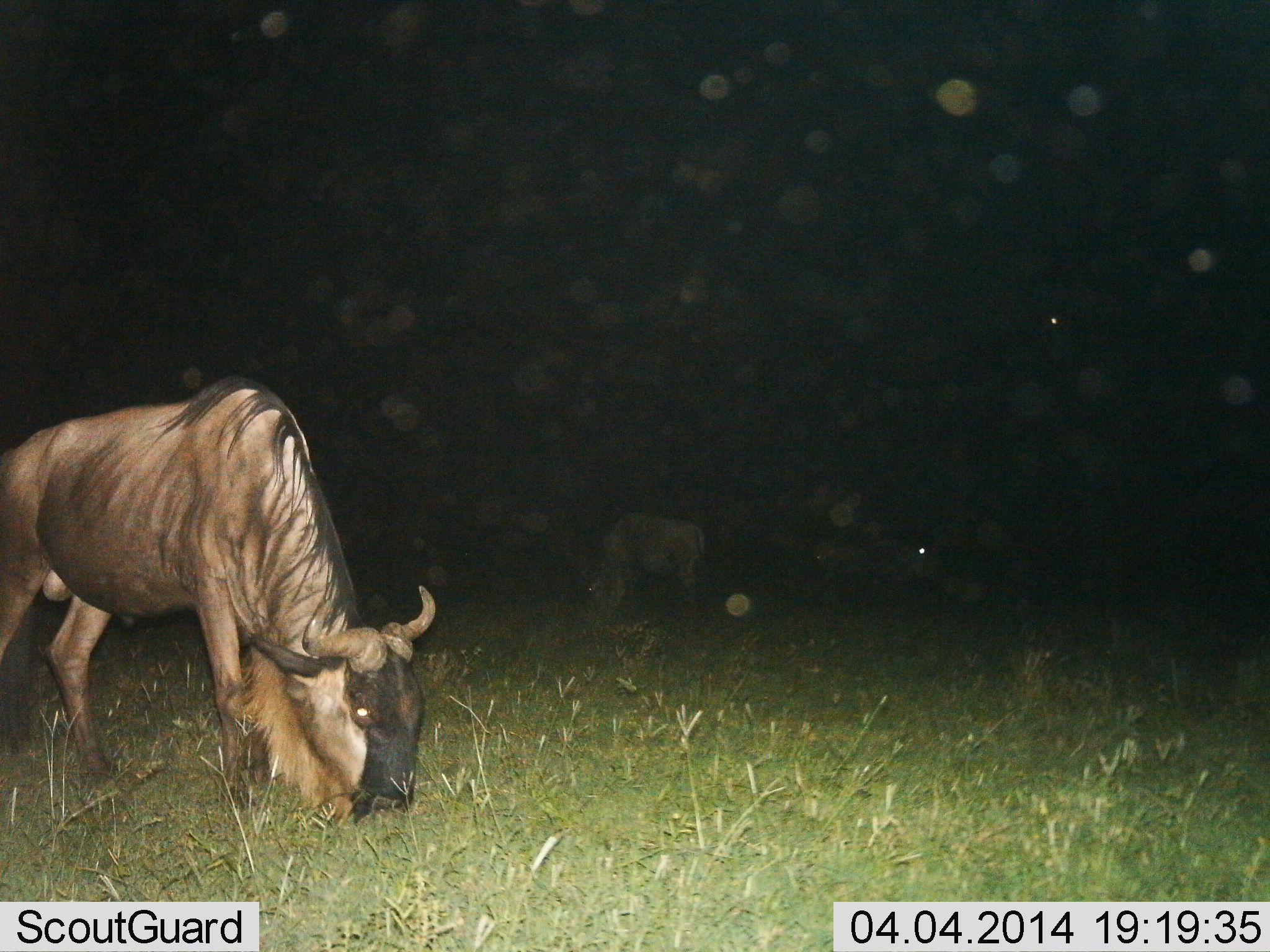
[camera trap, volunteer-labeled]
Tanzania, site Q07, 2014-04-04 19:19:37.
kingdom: Animalia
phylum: Chordata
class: Mammalia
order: Artiodactyla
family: Bovidae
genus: Connochaetes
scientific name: Connochaetes taurinus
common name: blue wildebeest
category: wildebeest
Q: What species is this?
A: Wildebeest (blue wildebeest) (Connochaetes taurinus).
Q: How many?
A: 3.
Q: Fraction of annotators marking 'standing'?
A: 20%.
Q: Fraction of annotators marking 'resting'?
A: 0%.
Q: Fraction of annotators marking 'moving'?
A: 0%.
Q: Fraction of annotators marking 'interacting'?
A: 0%.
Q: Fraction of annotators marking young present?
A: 0%.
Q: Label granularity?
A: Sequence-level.